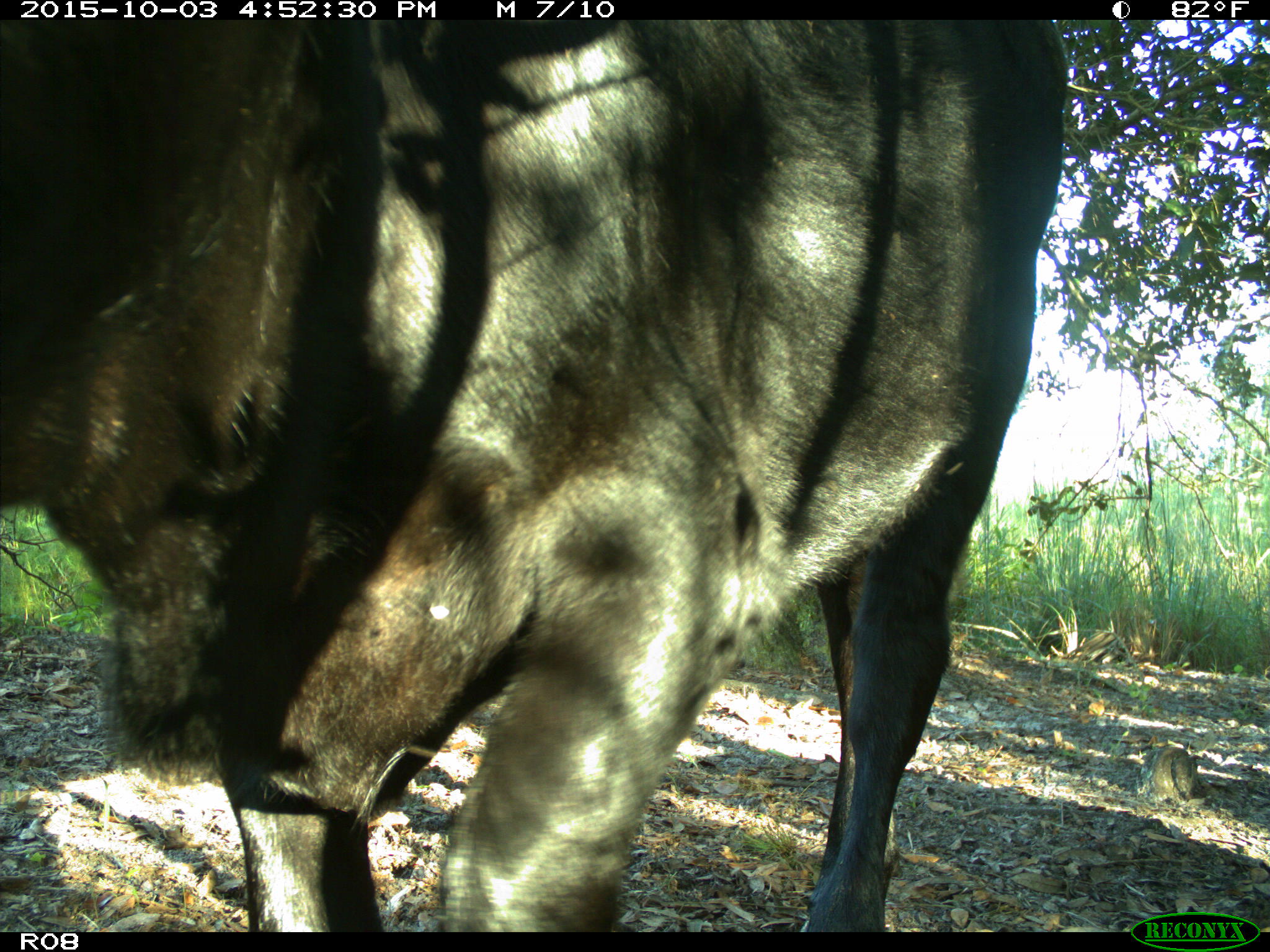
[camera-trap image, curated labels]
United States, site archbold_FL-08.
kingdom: Animalia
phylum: Chordata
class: Mammalia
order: Artiodactyla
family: Bovidae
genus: Bos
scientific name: Bos taurus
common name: domestic cow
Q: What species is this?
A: Bos taurus (domestic cow).